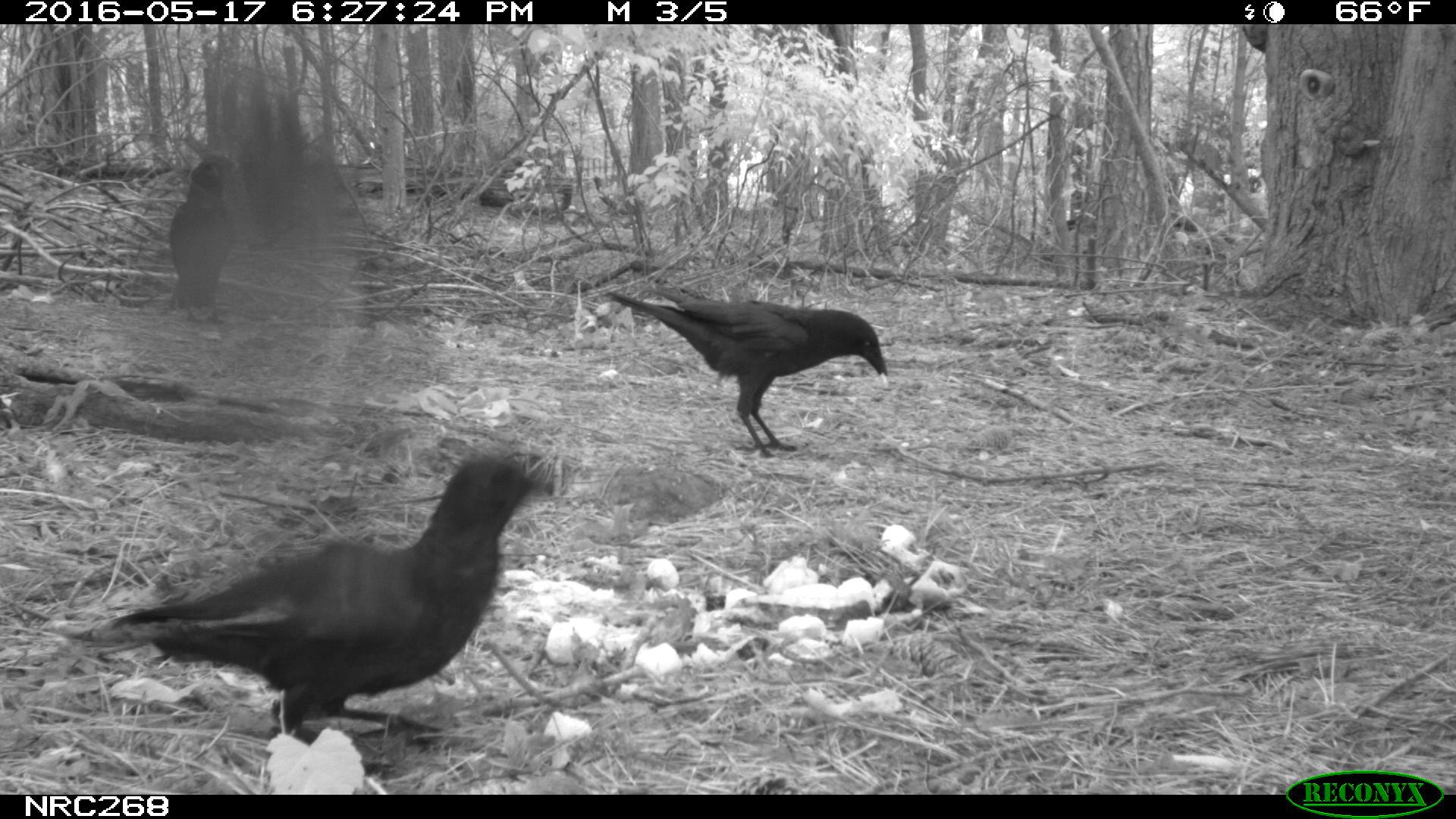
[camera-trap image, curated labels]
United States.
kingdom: Animalia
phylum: Chordata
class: Aves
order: Passeriformes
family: Corvidae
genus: Corvus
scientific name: Corvus brachyrhynchos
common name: american crow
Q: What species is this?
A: American Crow (Corvus brachyrhynchos).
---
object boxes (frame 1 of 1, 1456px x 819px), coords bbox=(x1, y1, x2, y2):
American Crow: bbox=(81, 444, 558, 741); bbox=(605, 263, 878, 459); bbox=(163, 154, 240, 325)